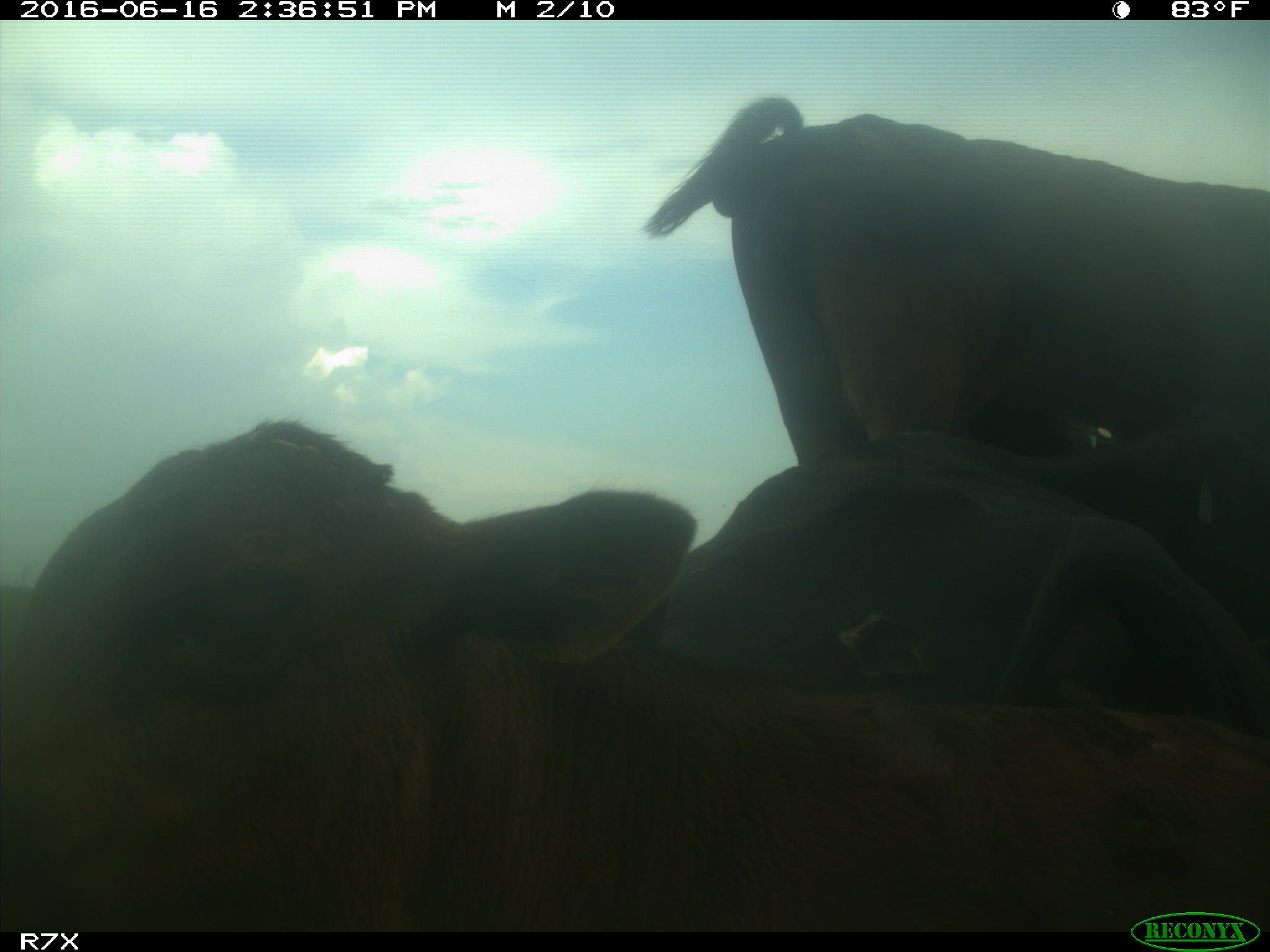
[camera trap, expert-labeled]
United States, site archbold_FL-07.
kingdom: Animalia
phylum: Chordata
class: Mammalia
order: Artiodactyla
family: Bovidae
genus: Bos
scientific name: Bos taurus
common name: domestic cow